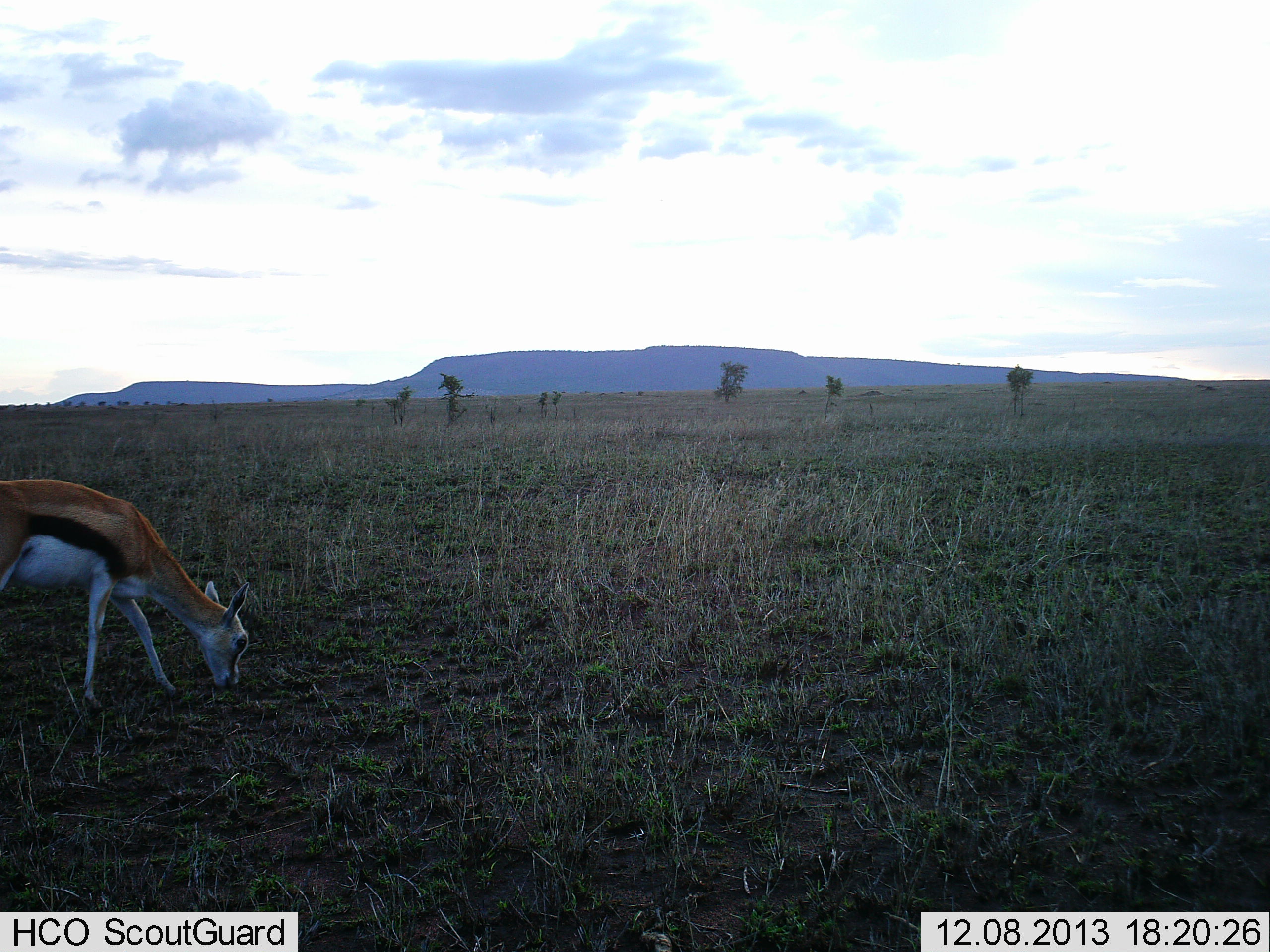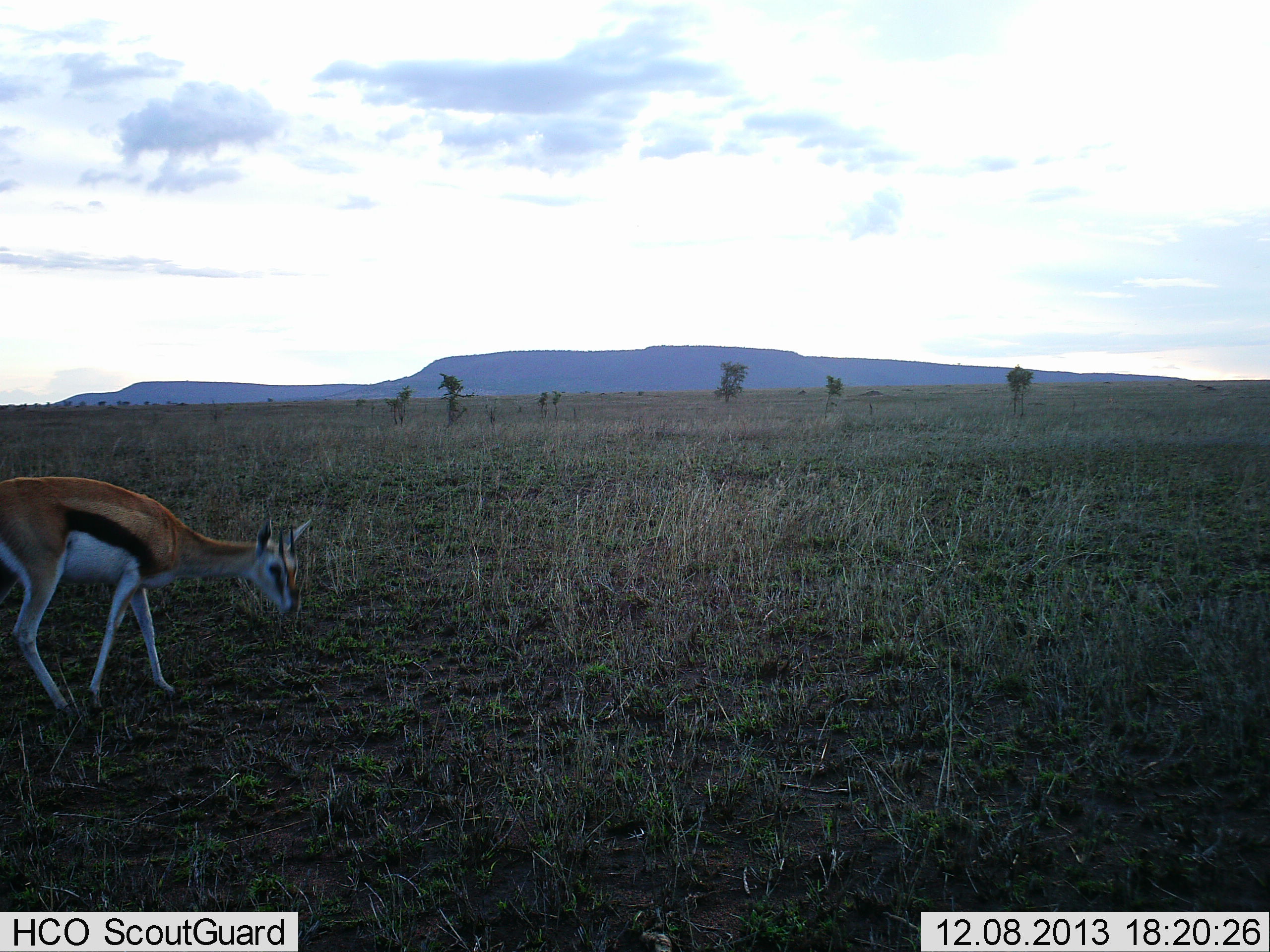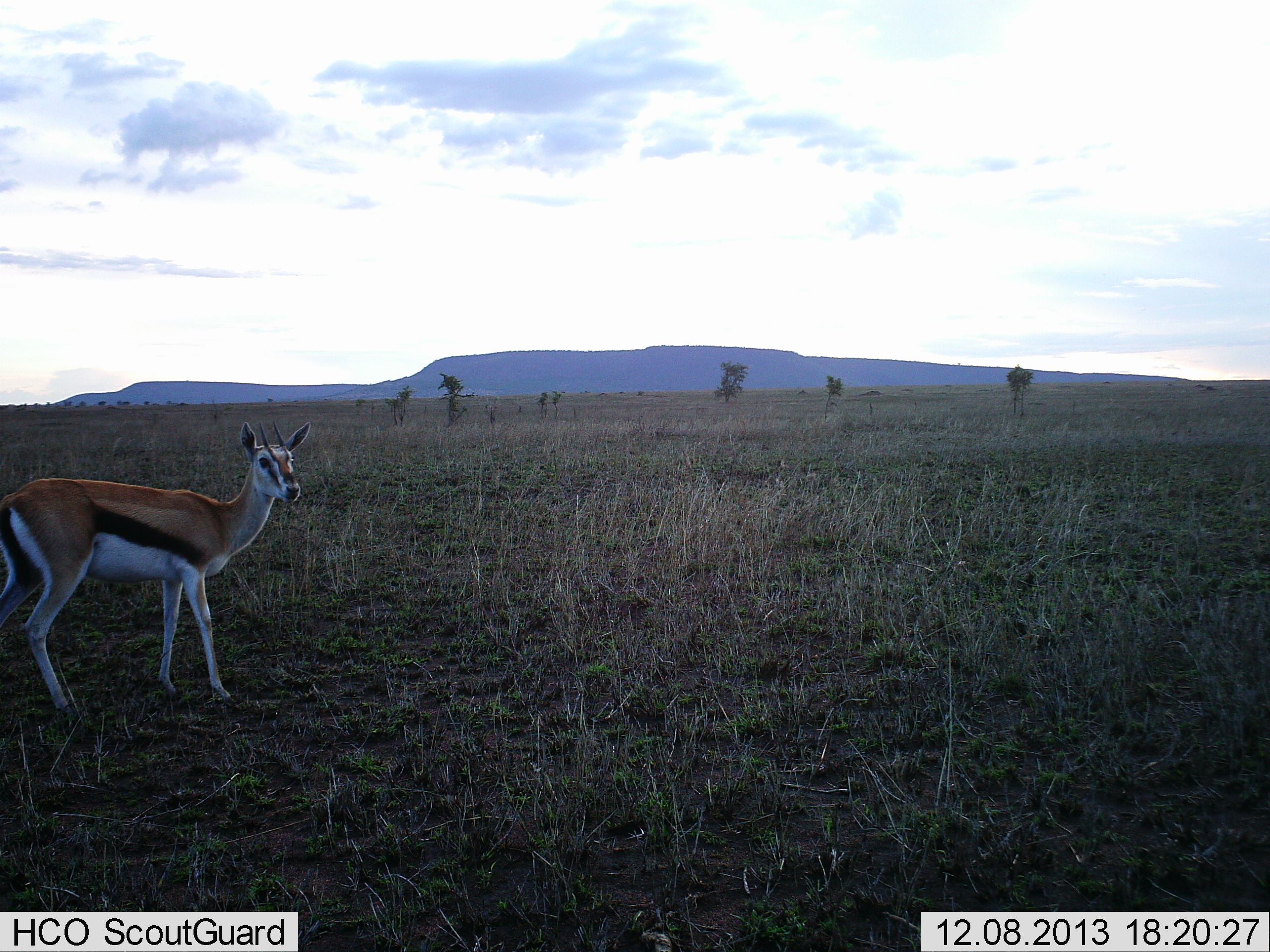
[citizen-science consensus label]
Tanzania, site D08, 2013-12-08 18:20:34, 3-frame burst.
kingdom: Animalia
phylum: Chordata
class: Mammalia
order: Artiodactyla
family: Bovidae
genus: Eudorcas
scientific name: Eudorcas thomsonii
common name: thomson's gazelle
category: gazellethomsons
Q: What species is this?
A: Gazellethomsons (thomson's gazelle) (Eudorcas thomsonii).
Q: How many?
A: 1.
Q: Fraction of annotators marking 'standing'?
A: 24%.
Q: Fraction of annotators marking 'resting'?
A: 0%.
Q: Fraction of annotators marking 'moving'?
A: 33%.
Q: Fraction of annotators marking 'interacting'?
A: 0%.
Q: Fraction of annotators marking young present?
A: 0%.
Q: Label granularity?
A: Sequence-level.